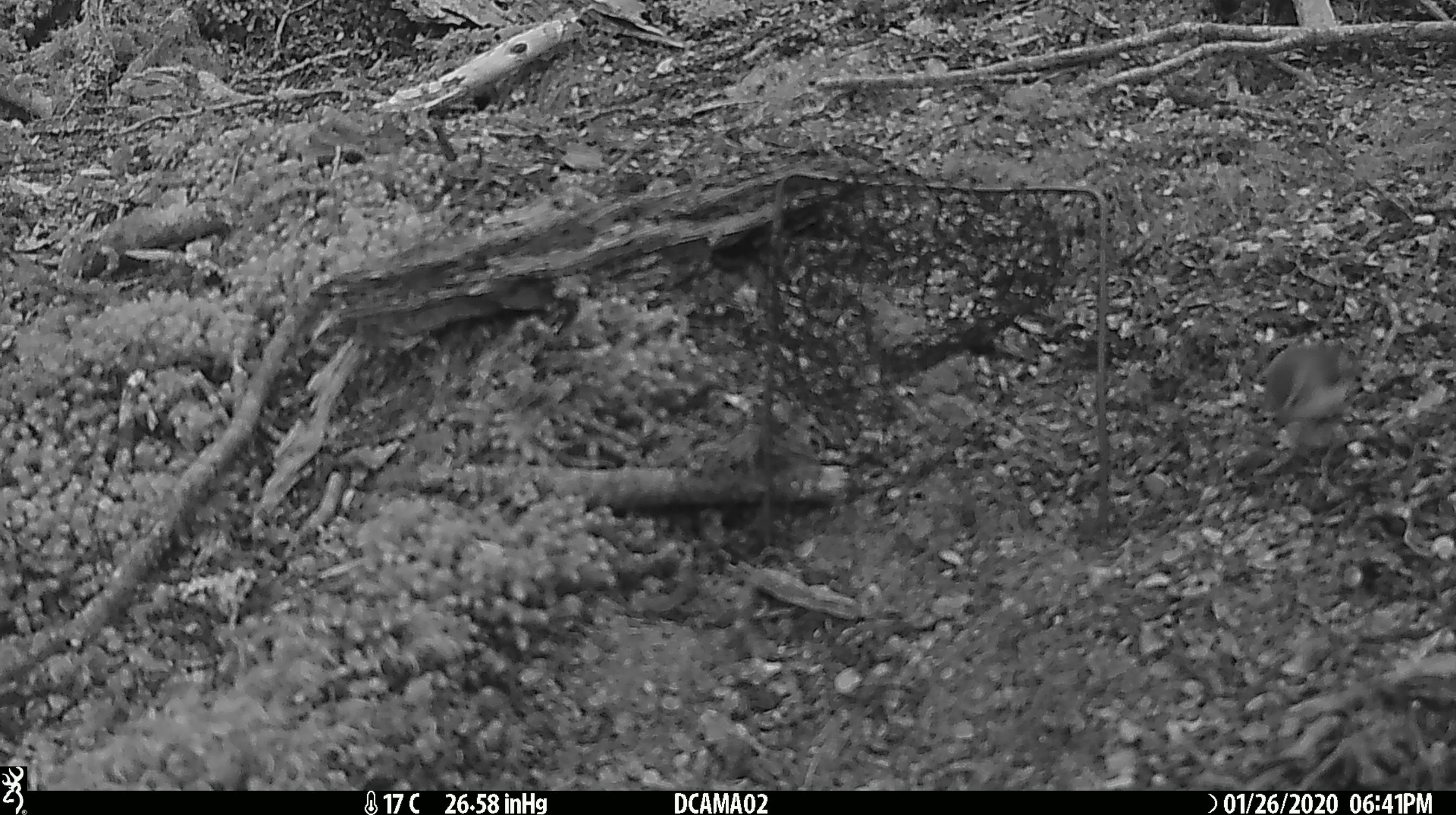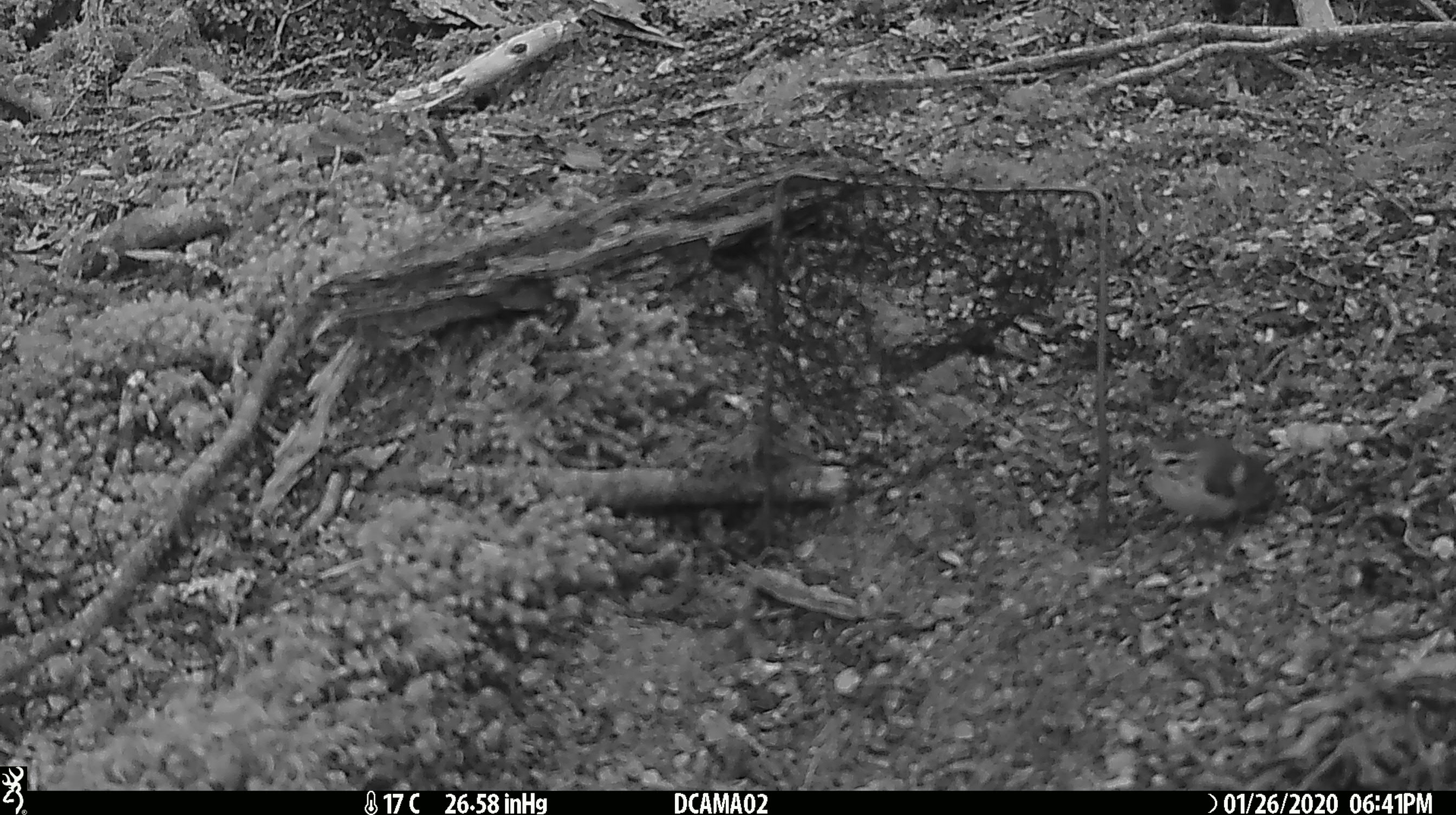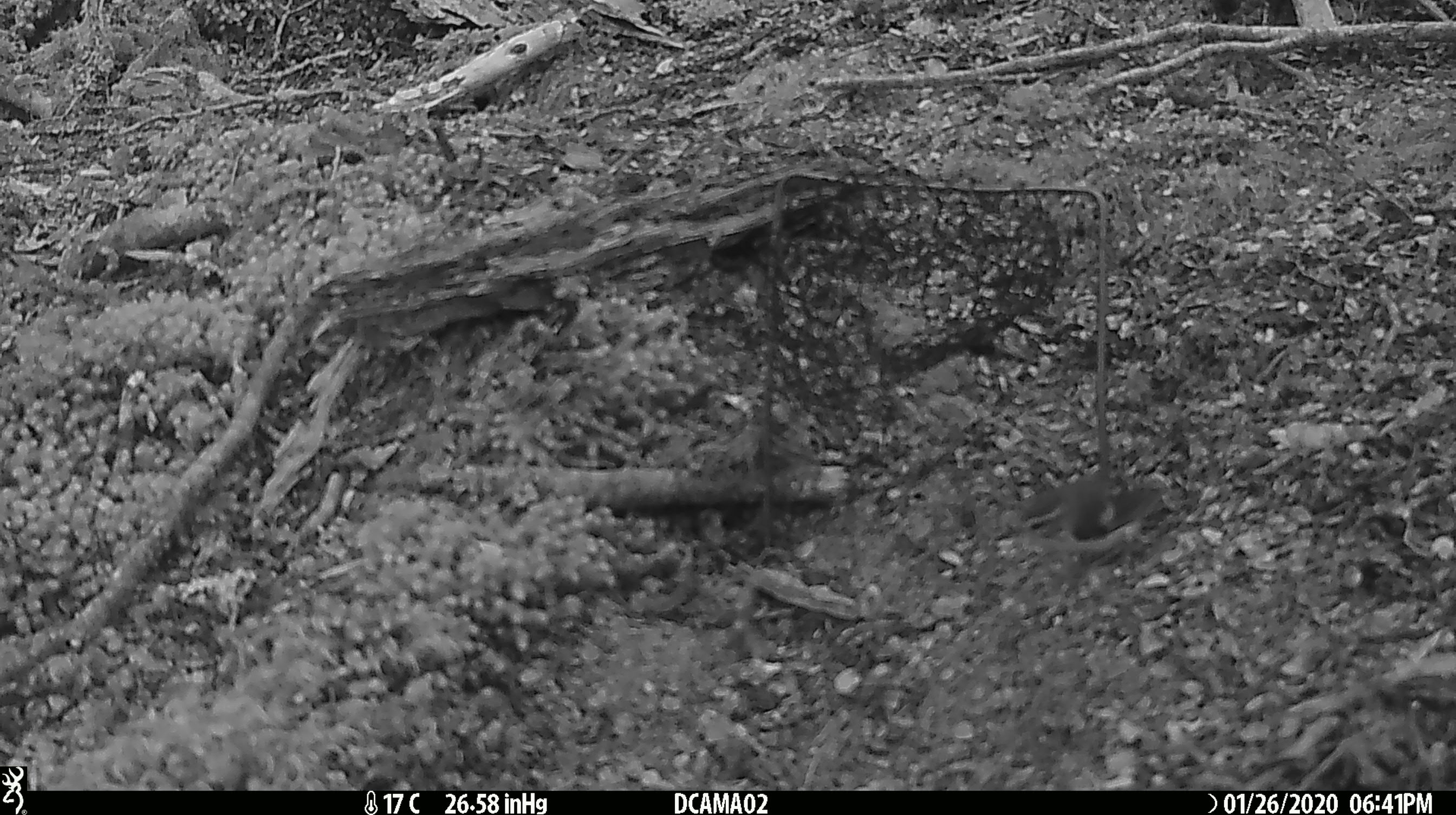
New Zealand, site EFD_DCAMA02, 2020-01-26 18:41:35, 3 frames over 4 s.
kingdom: Animalia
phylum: Chordata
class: Aves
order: Passeriformes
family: Acanthisittidae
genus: Acanthisitta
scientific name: Acanthisitta chloris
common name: rifleman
Rifleman (Acanthisitta chloris).